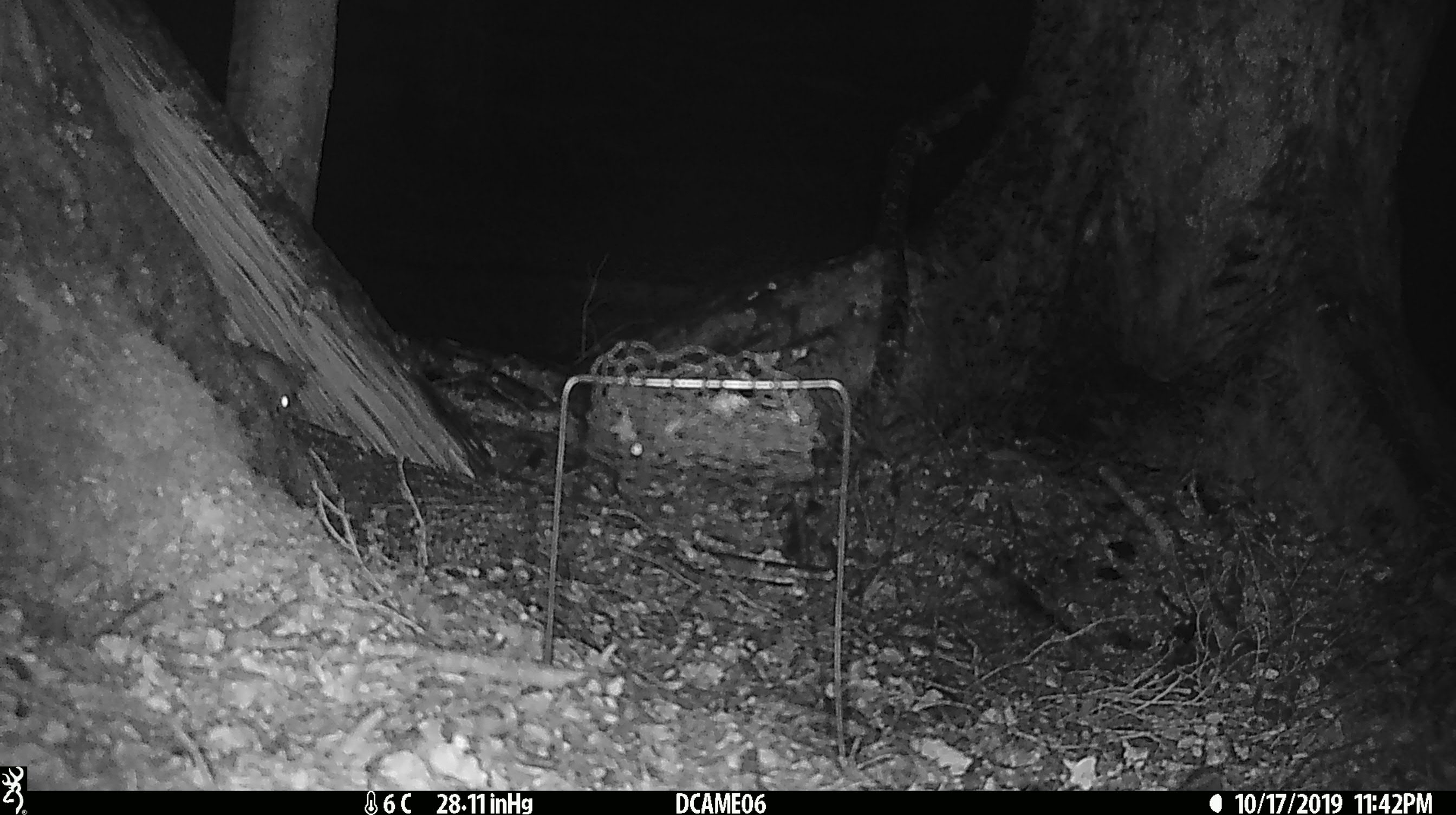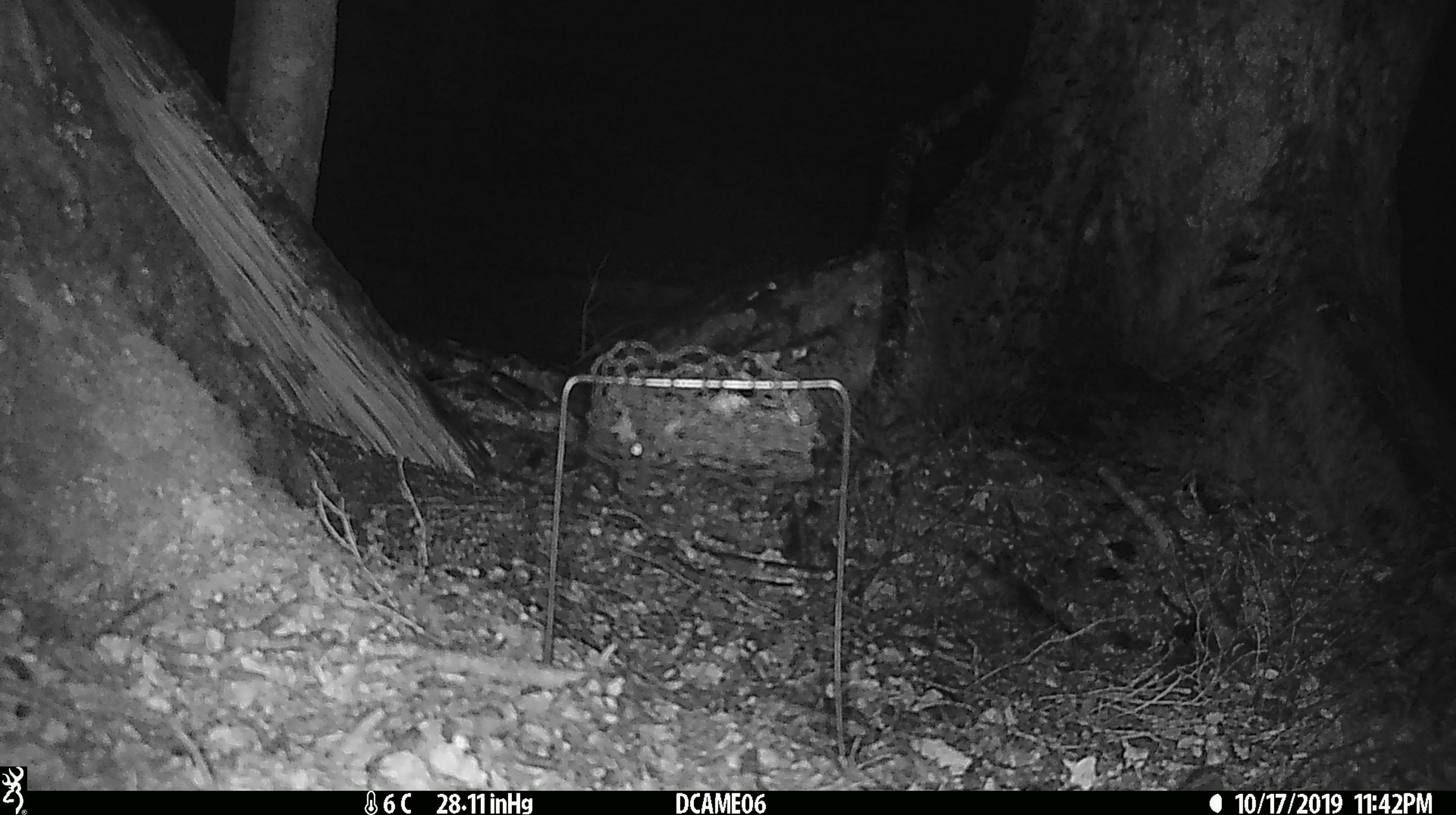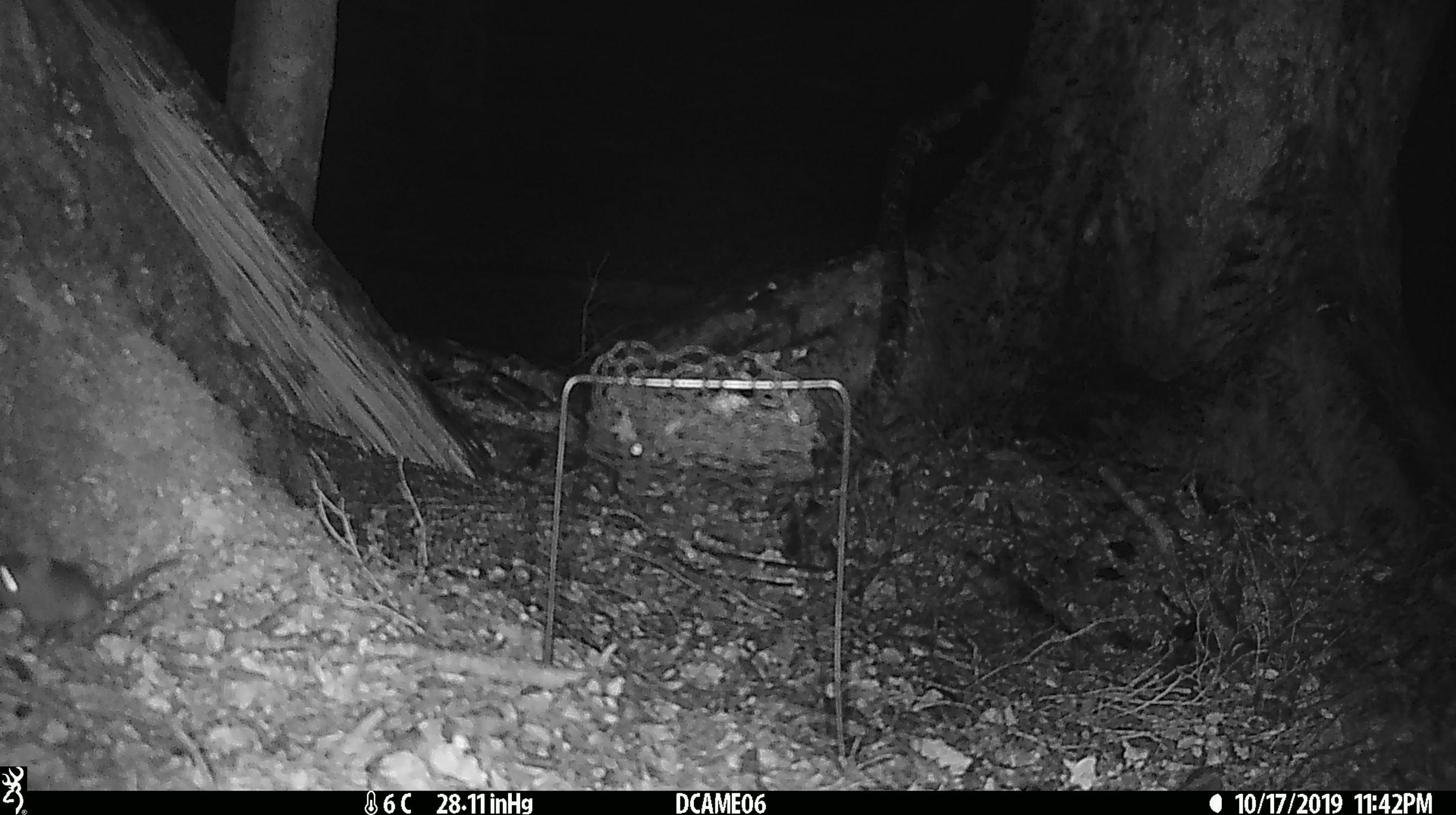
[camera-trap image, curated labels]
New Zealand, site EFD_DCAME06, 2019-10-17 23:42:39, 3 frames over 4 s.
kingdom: Animalia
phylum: Chordata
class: Mammalia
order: Rodentia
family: Muridae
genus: Mus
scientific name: Mus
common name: mouse